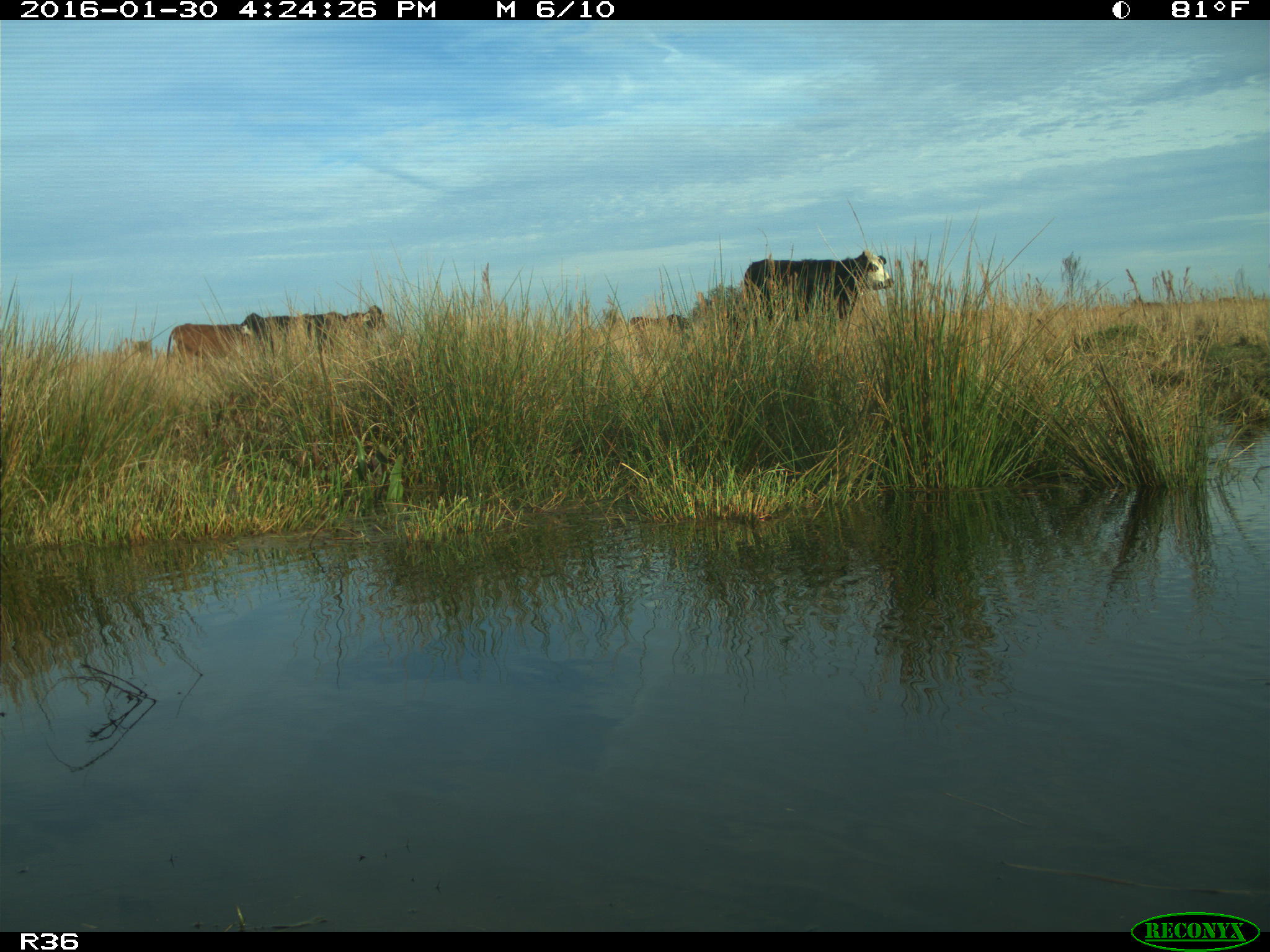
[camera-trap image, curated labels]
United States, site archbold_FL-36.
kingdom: Animalia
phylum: Chordata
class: Mammalia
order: Artiodactyla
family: Bovidae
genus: Bos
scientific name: Bos taurus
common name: domestic cow